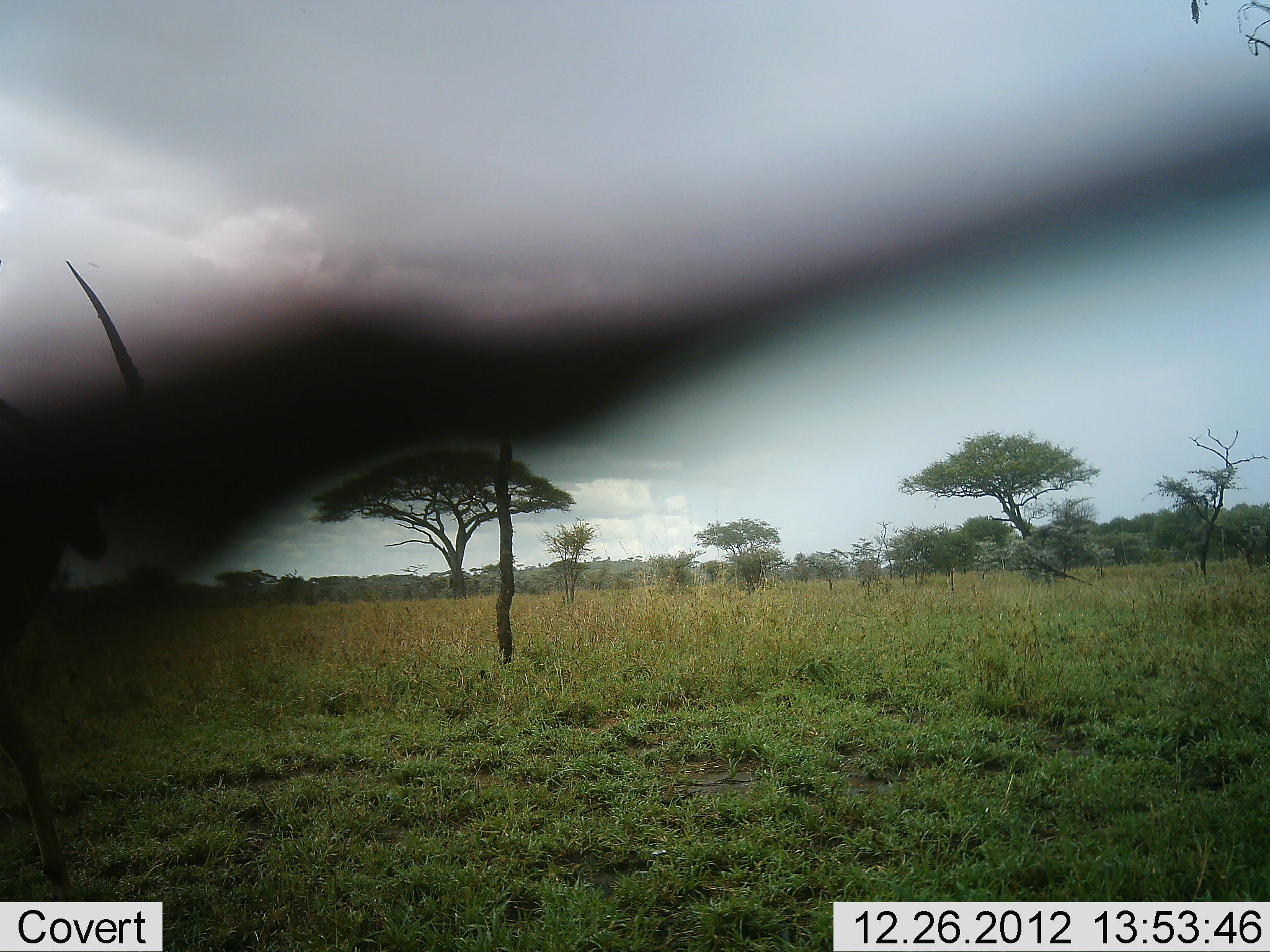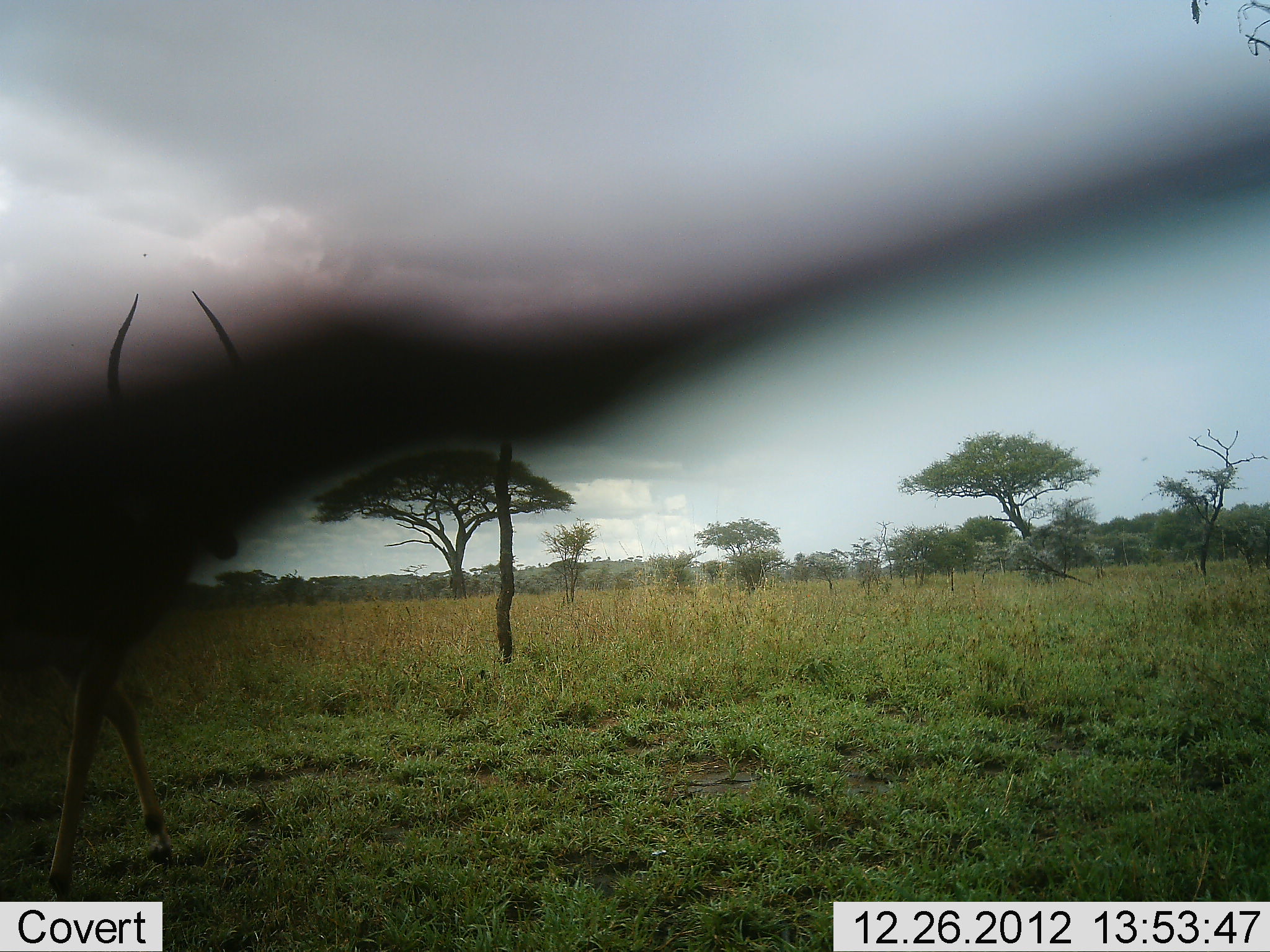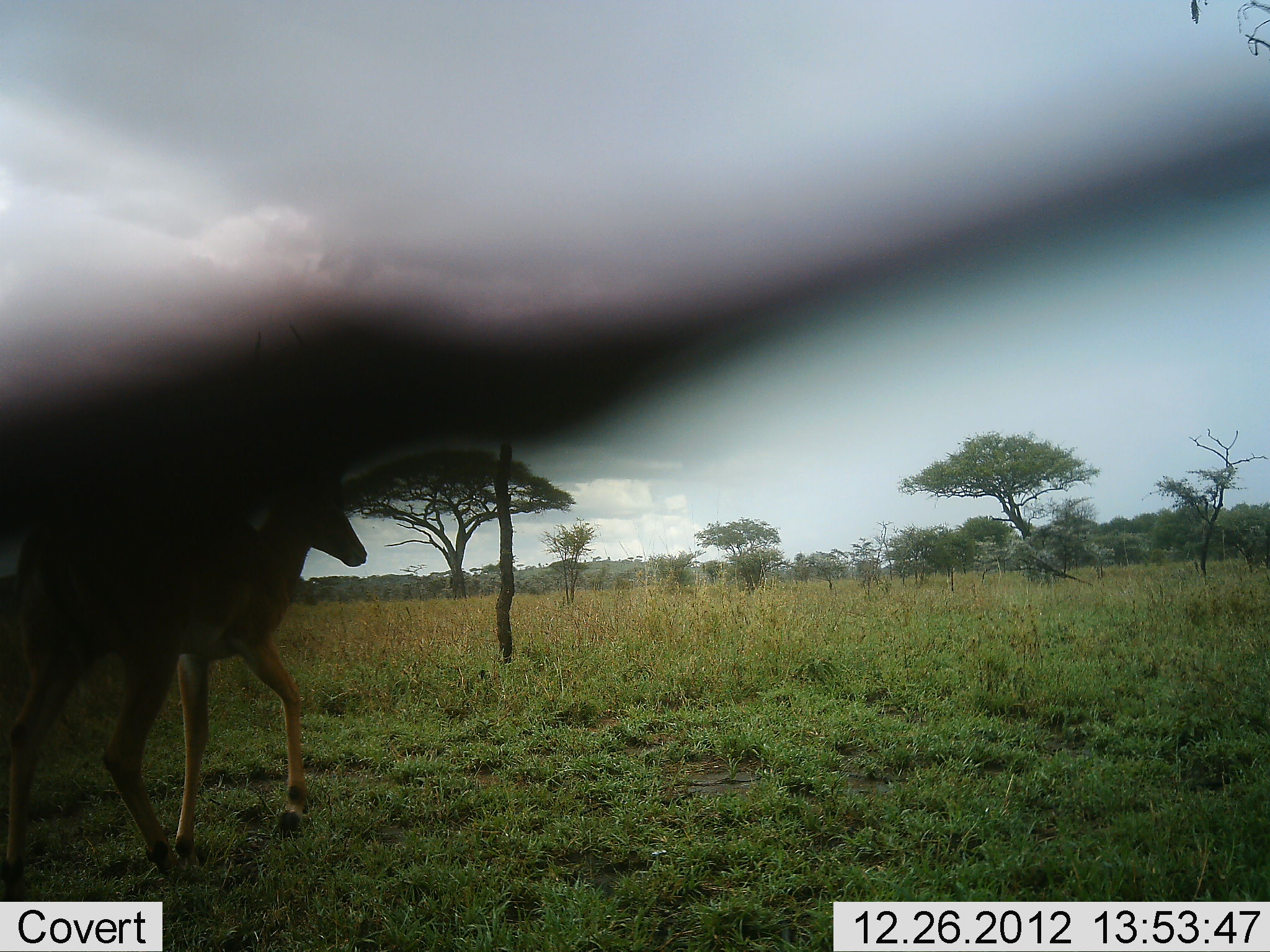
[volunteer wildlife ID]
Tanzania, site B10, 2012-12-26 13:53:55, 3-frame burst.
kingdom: Animalia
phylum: Chordata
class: Mammalia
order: Artiodactyla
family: Bovidae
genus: Aepyceros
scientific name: Aepyceros melampus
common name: impala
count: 1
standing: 5%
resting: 0%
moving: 95%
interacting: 0%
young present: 0%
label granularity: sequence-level